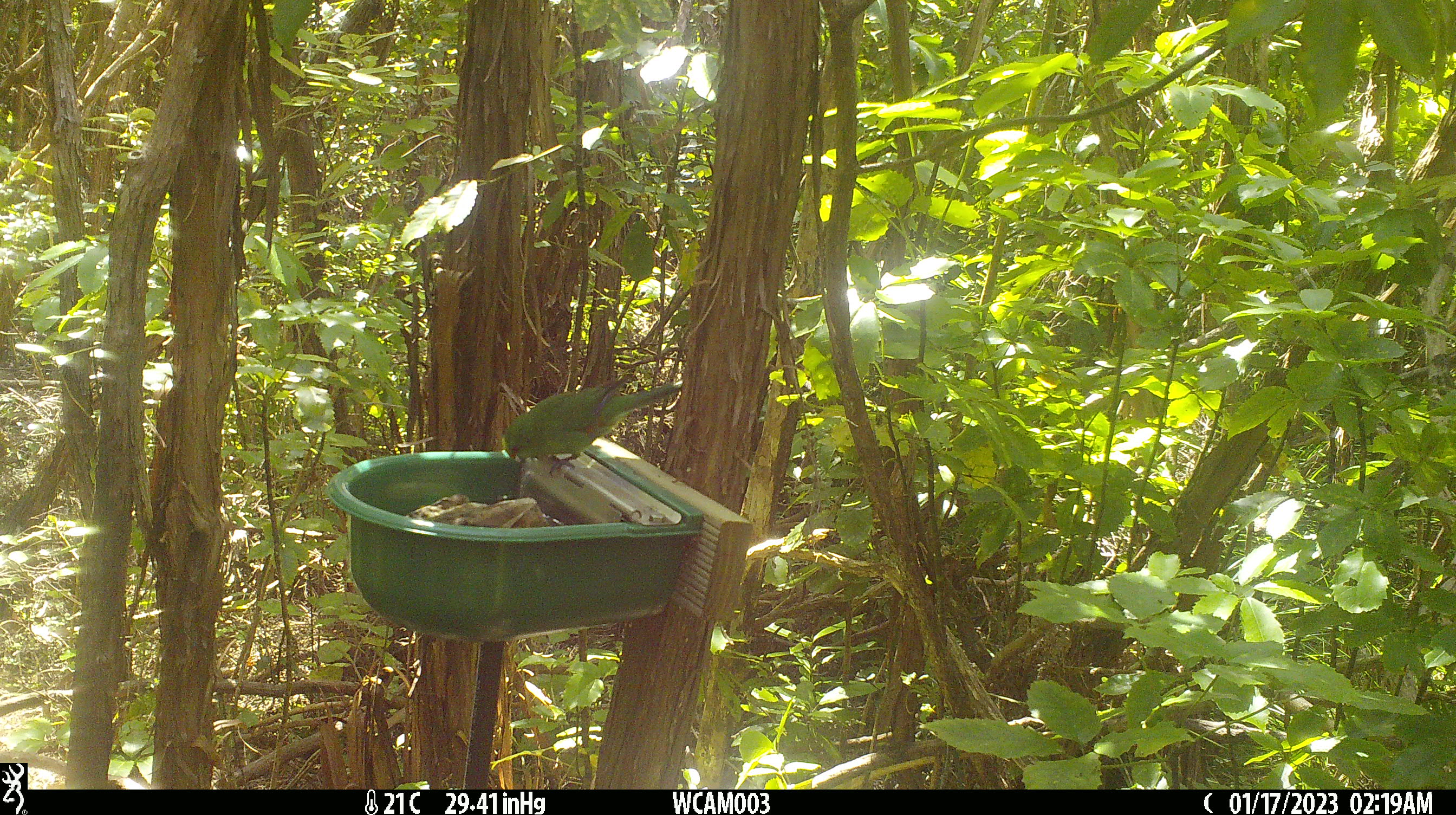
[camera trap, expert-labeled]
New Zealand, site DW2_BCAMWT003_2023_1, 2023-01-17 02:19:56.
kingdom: Animalia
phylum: Chordata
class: Aves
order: Psittaciformes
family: Psittaculidae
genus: Cyanoramphus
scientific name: Cyanoramphus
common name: parakeet